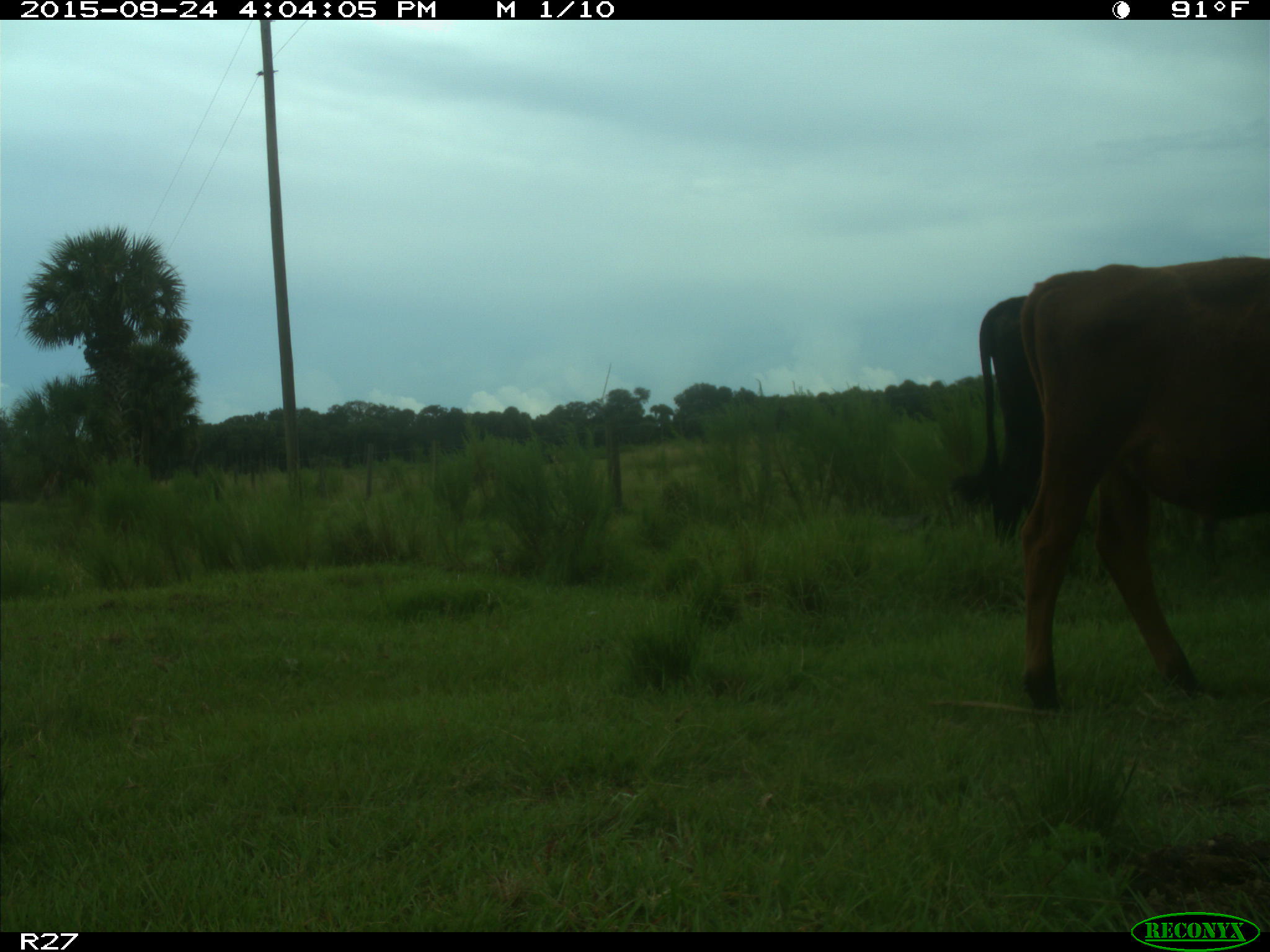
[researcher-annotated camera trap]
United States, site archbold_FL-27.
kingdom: Animalia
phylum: Chordata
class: Mammalia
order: Artiodactyla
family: Bovidae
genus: Bos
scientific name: Bos taurus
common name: domestic cow